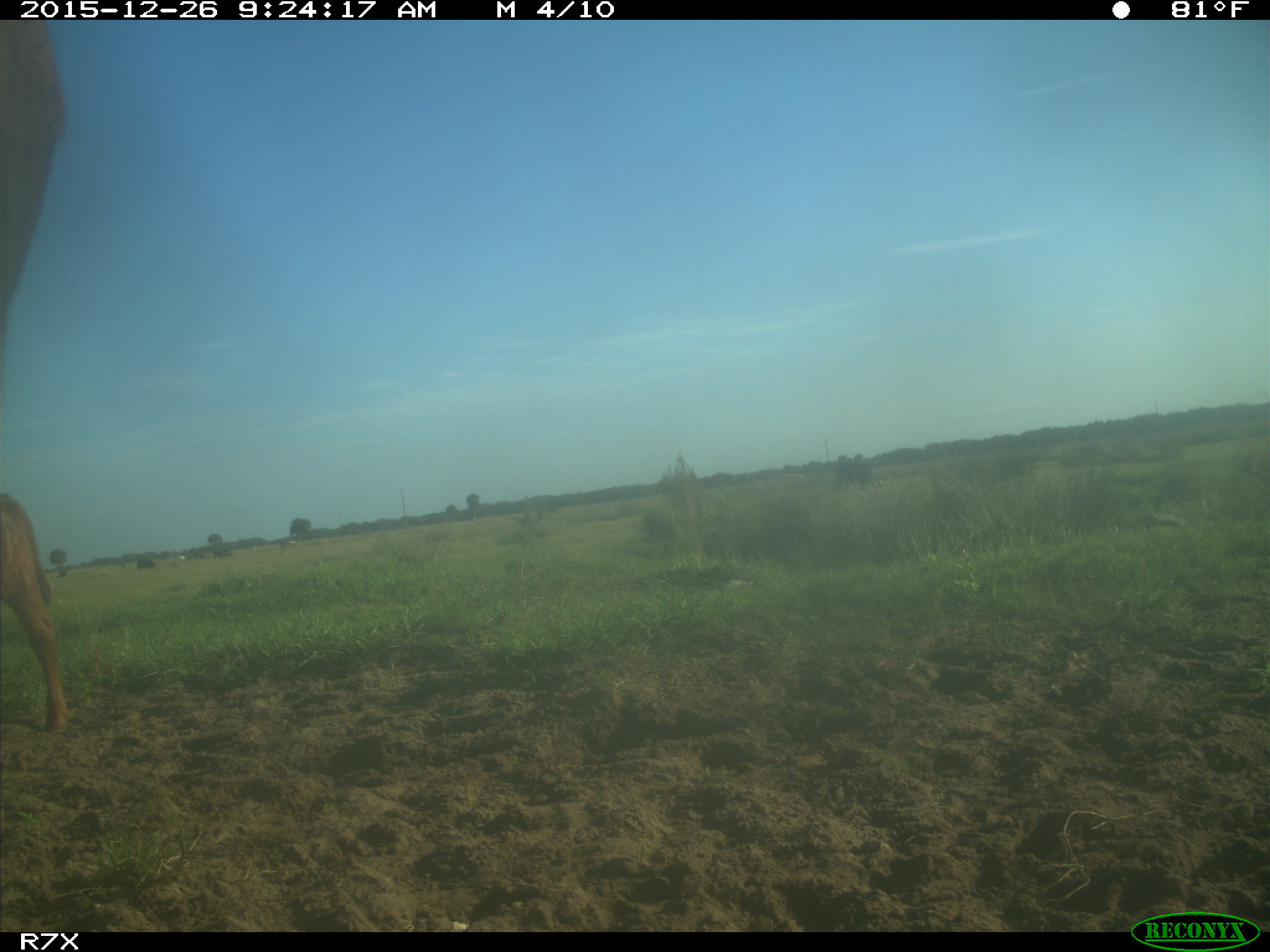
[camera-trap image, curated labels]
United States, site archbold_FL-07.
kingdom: Animalia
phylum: Chordata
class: Mammalia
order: Artiodactyla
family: Bovidae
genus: Bos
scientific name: Bos taurus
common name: domestic cow